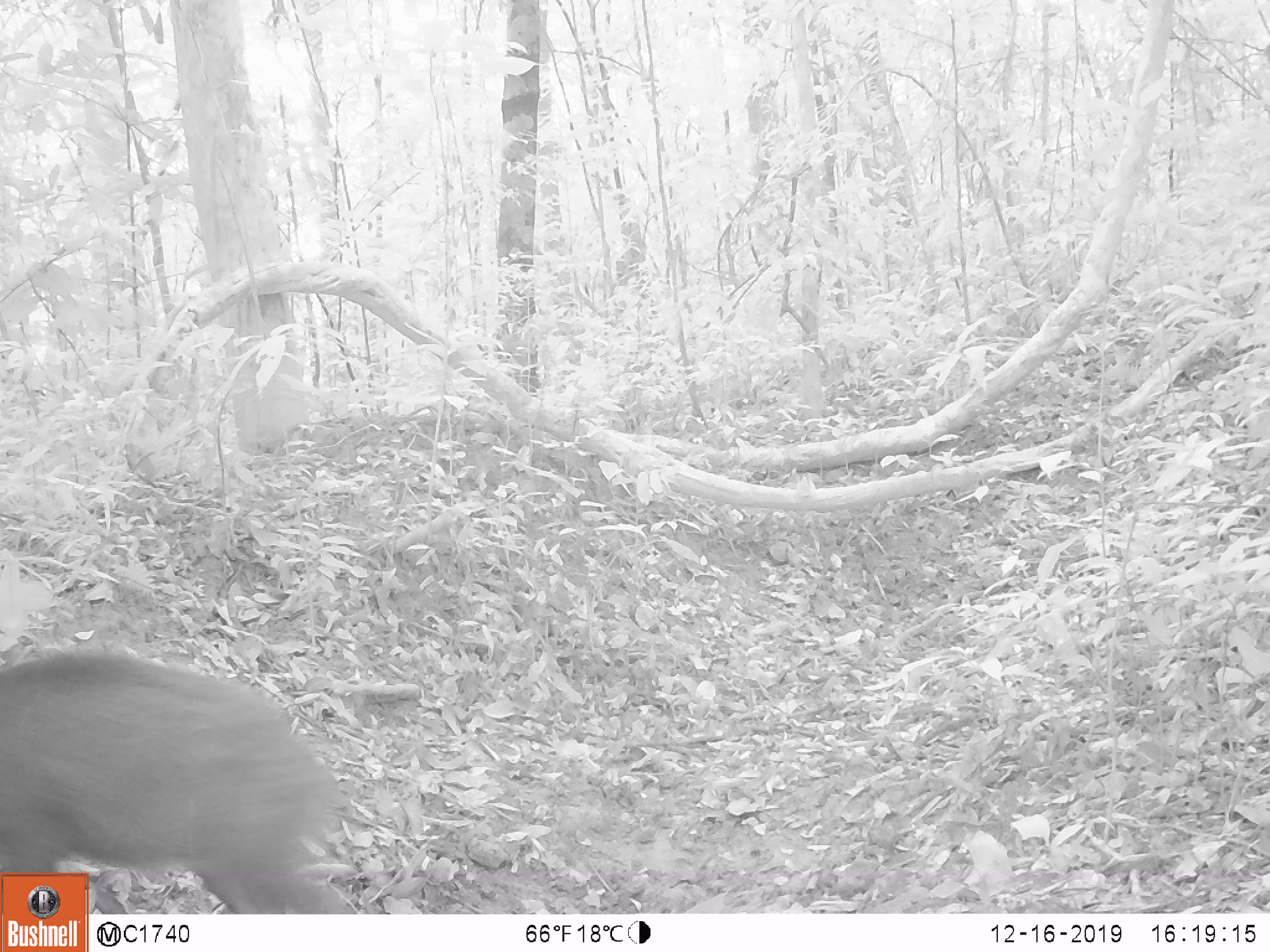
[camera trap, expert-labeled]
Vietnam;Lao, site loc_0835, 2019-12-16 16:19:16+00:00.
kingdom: Animalia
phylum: Chordata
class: Mammalia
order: Artiodactyla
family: Suidae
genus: Sus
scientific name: Sus scrofa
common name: eurasian wild pig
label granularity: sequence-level